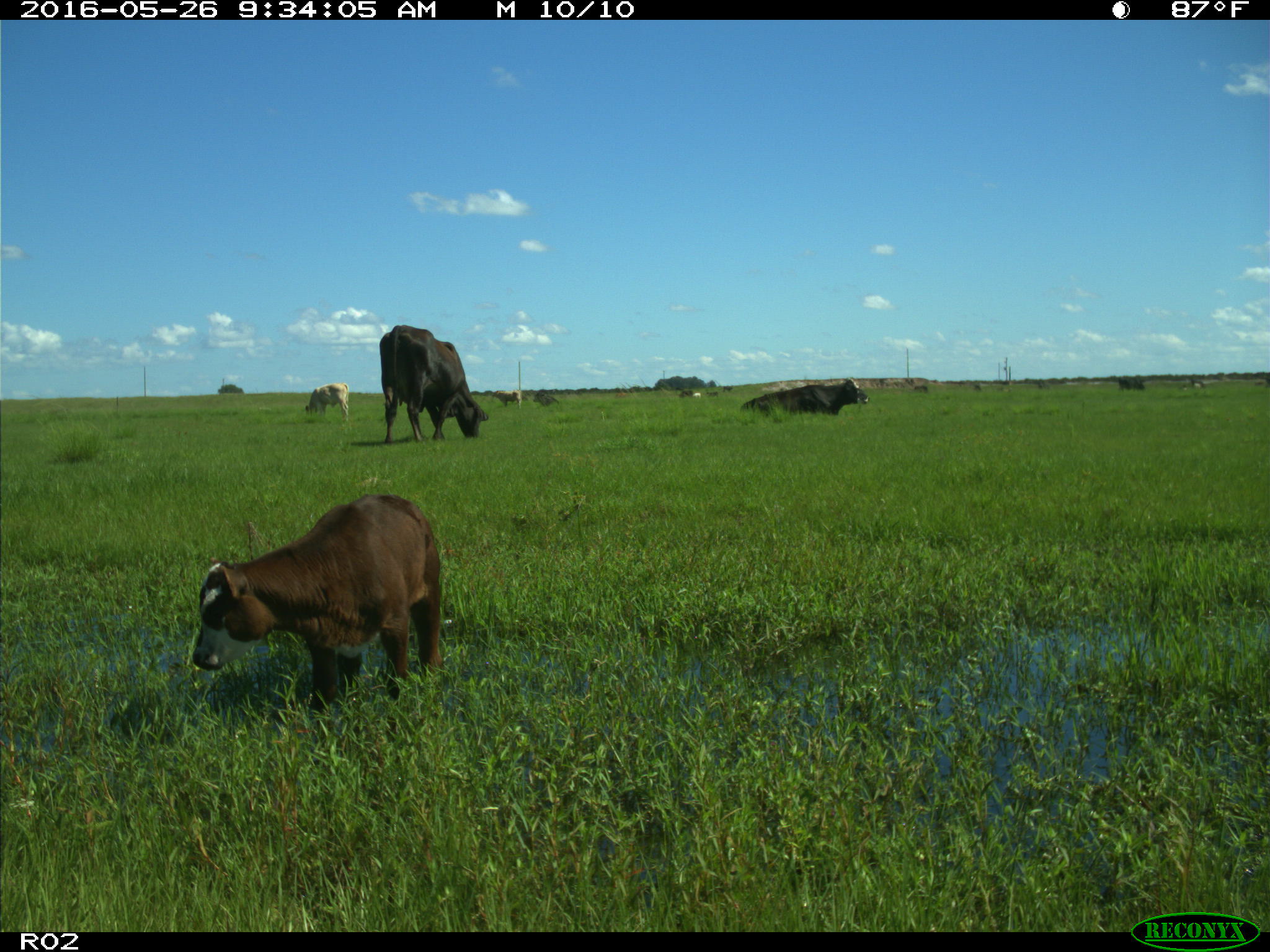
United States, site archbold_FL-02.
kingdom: Animalia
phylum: Chordata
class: Mammalia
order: Artiodactyla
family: Bovidae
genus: Bos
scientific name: Bos taurus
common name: domestic cow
Bos taurus (domestic cow).